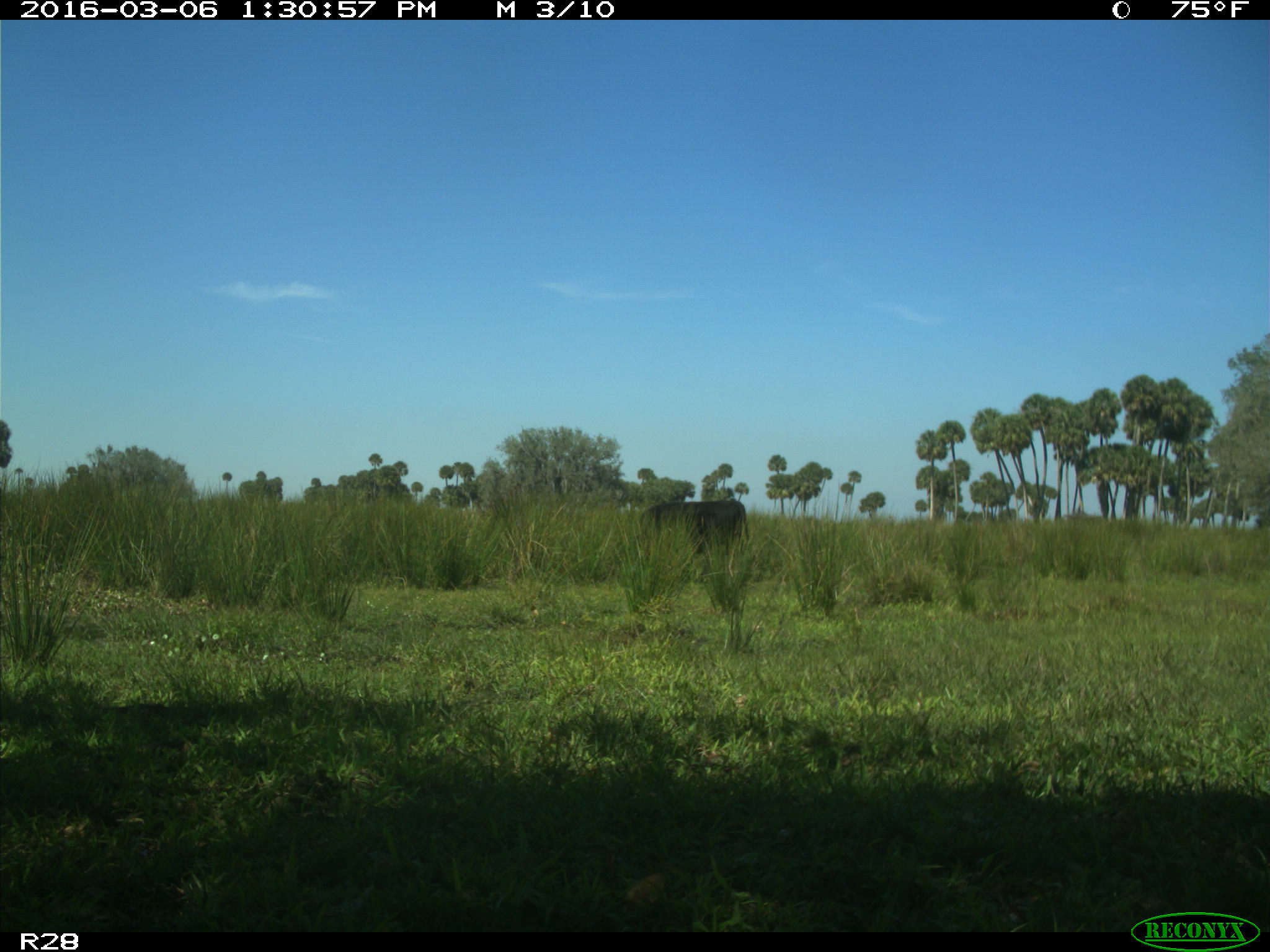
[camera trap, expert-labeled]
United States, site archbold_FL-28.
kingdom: Animalia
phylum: Chordata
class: Mammalia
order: Artiodactyla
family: Bovidae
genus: Bos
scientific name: Bos taurus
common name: domestic cow